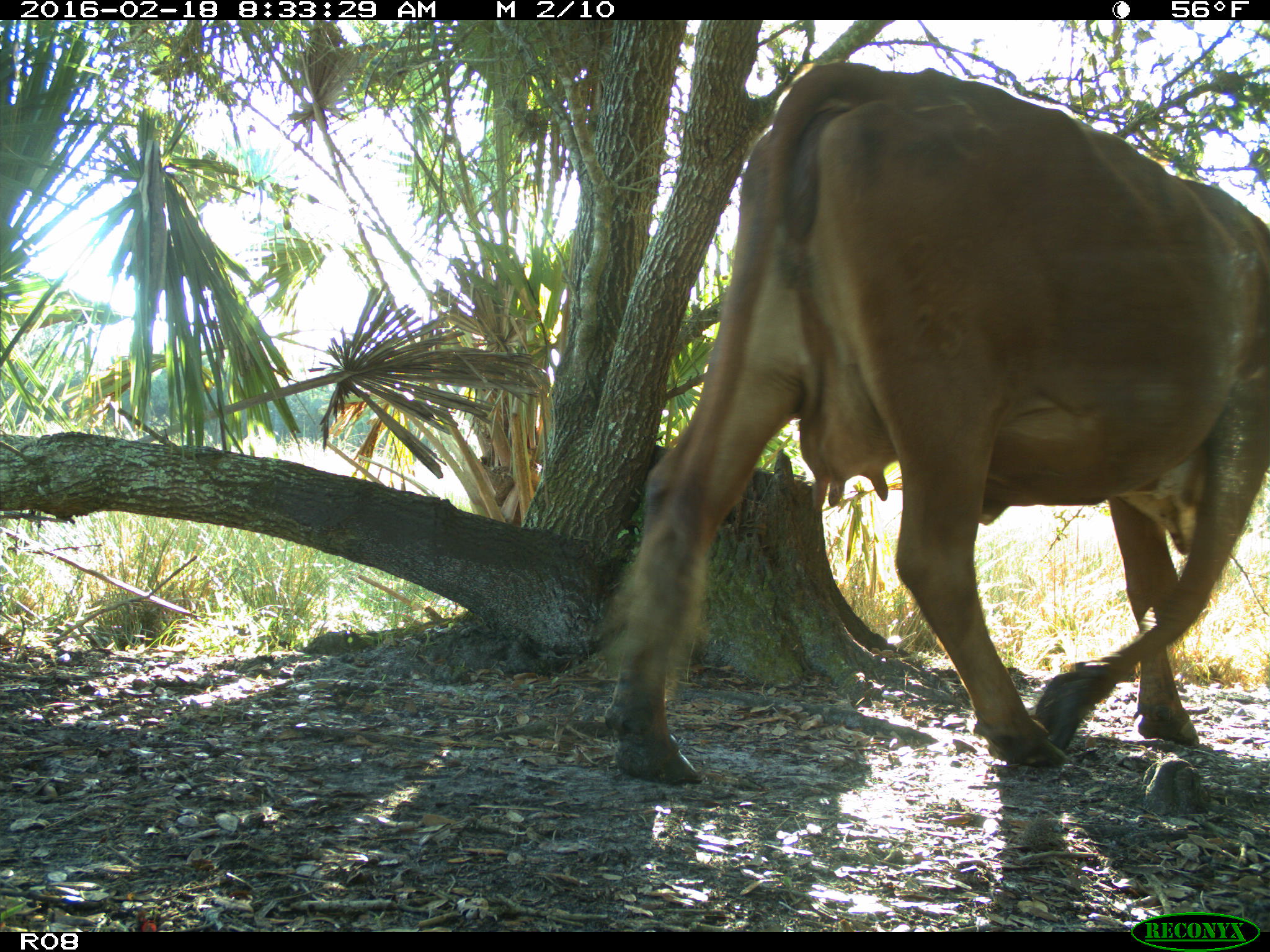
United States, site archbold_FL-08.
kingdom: Animalia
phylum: Chordata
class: Mammalia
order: Artiodactyla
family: Bovidae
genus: Bos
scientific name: Bos taurus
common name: domestic cow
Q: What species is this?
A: Bos taurus (domestic cow).